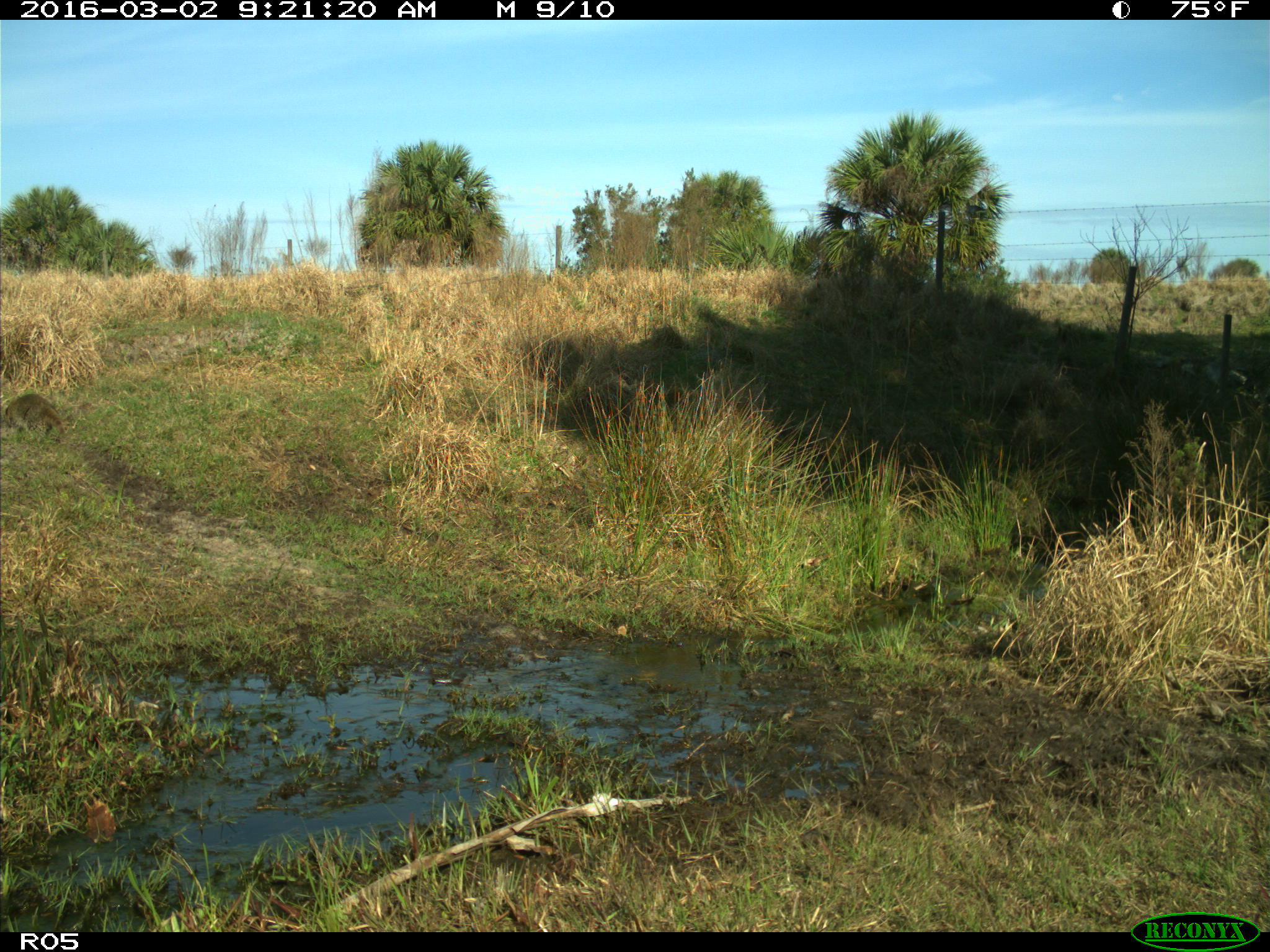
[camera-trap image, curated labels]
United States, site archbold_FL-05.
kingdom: Animalia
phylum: Chordata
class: Mammalia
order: Carnivora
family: Procyonidae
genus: Procyon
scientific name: Procyon lotor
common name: common raccoon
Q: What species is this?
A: Procyon lotor (common raccoon).